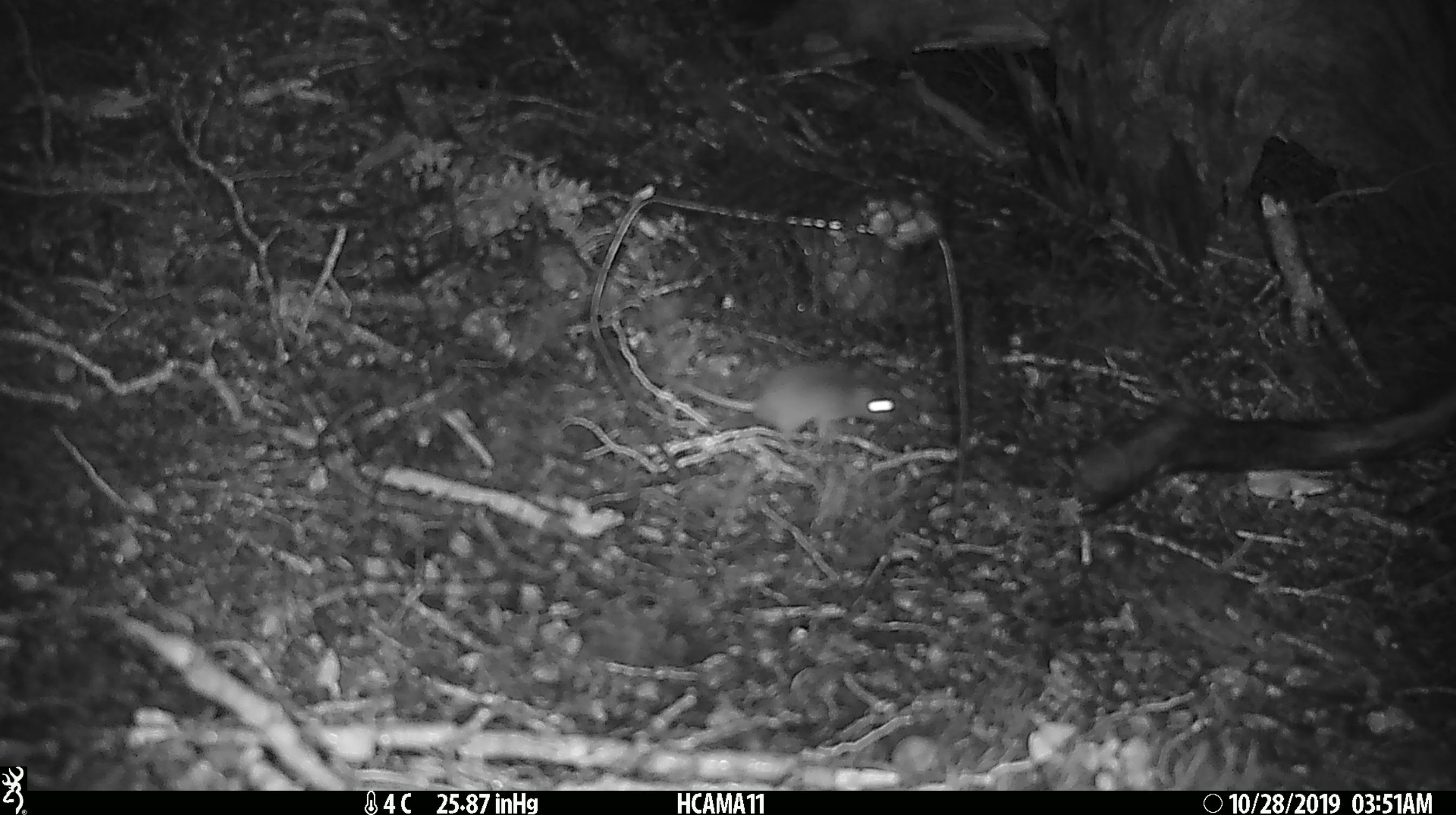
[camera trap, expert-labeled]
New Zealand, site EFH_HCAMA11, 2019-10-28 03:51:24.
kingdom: Animalia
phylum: Chordata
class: Mammalia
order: Rodentia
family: Muridae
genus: Mus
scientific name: Mus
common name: mouse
Mouse (Mus).